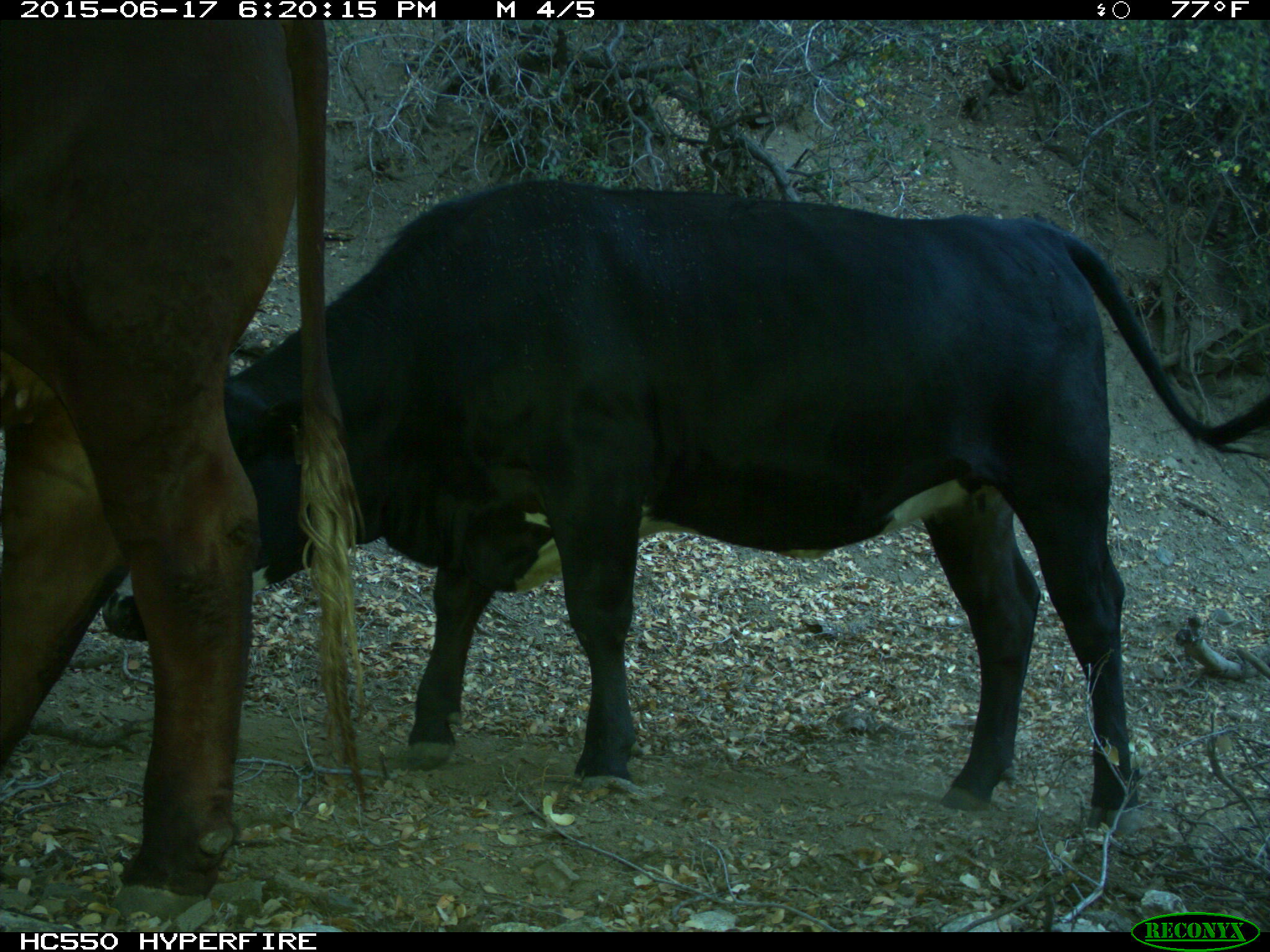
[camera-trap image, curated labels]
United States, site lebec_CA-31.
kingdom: Animalia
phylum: Chordata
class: Mammalia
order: Artiodactyla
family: Bovidae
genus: Bos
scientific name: Bos taurus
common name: domestic cow